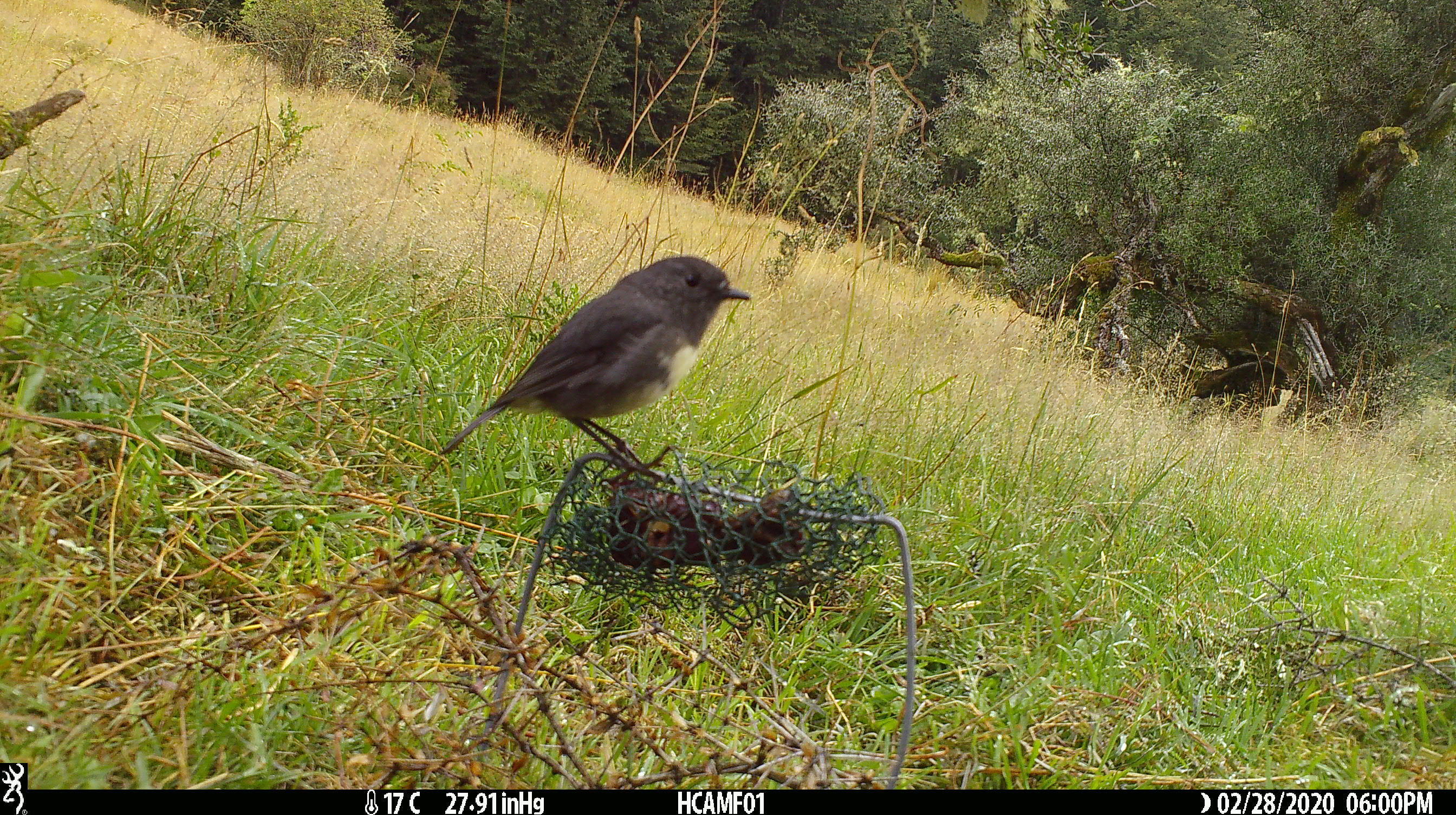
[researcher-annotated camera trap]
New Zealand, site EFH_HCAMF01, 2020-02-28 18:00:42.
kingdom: Animalia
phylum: Chordata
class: Aves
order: Passeriformes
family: Petroicidae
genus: Petroica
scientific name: Petroica australis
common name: new zealand robin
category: robin